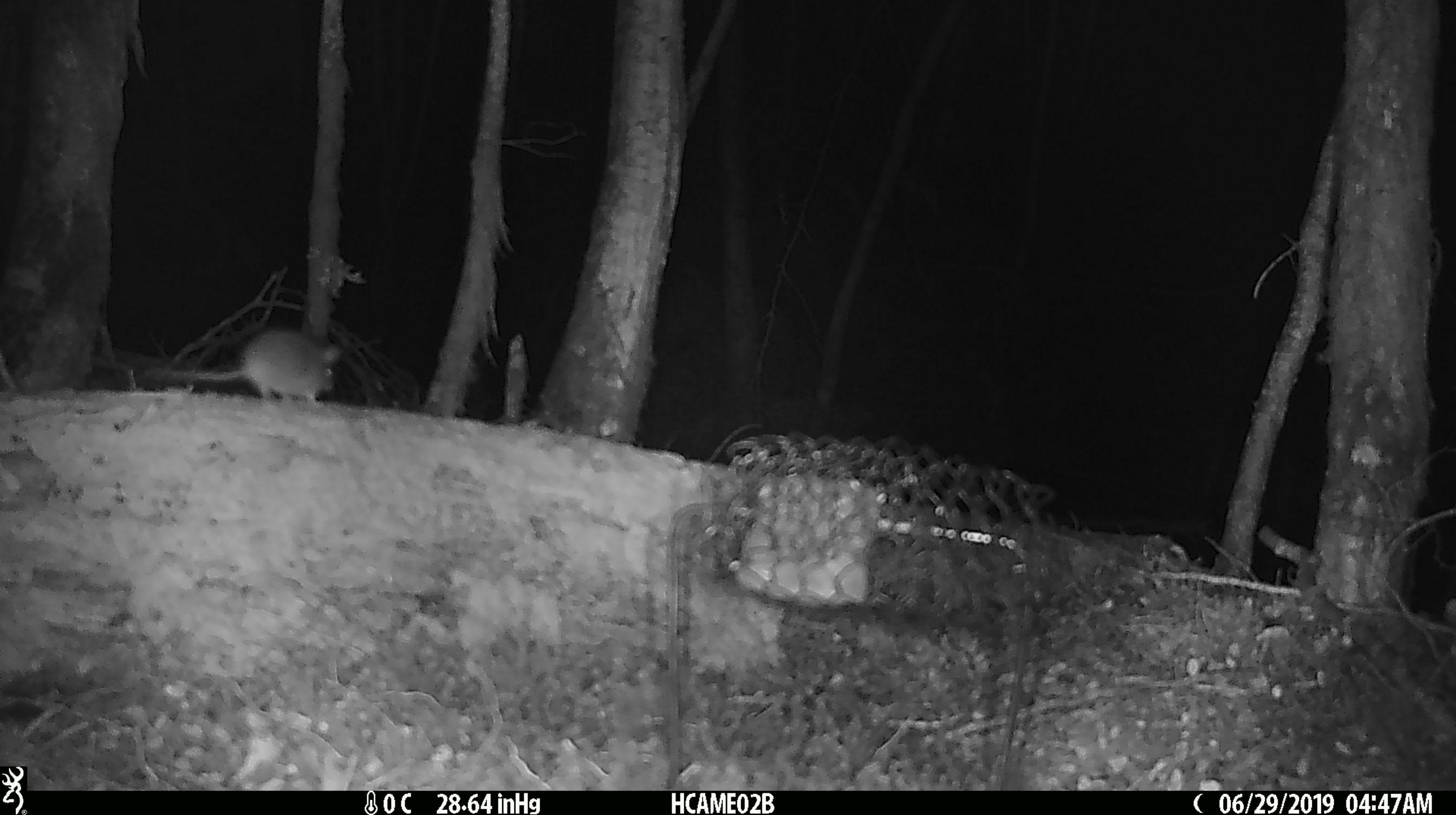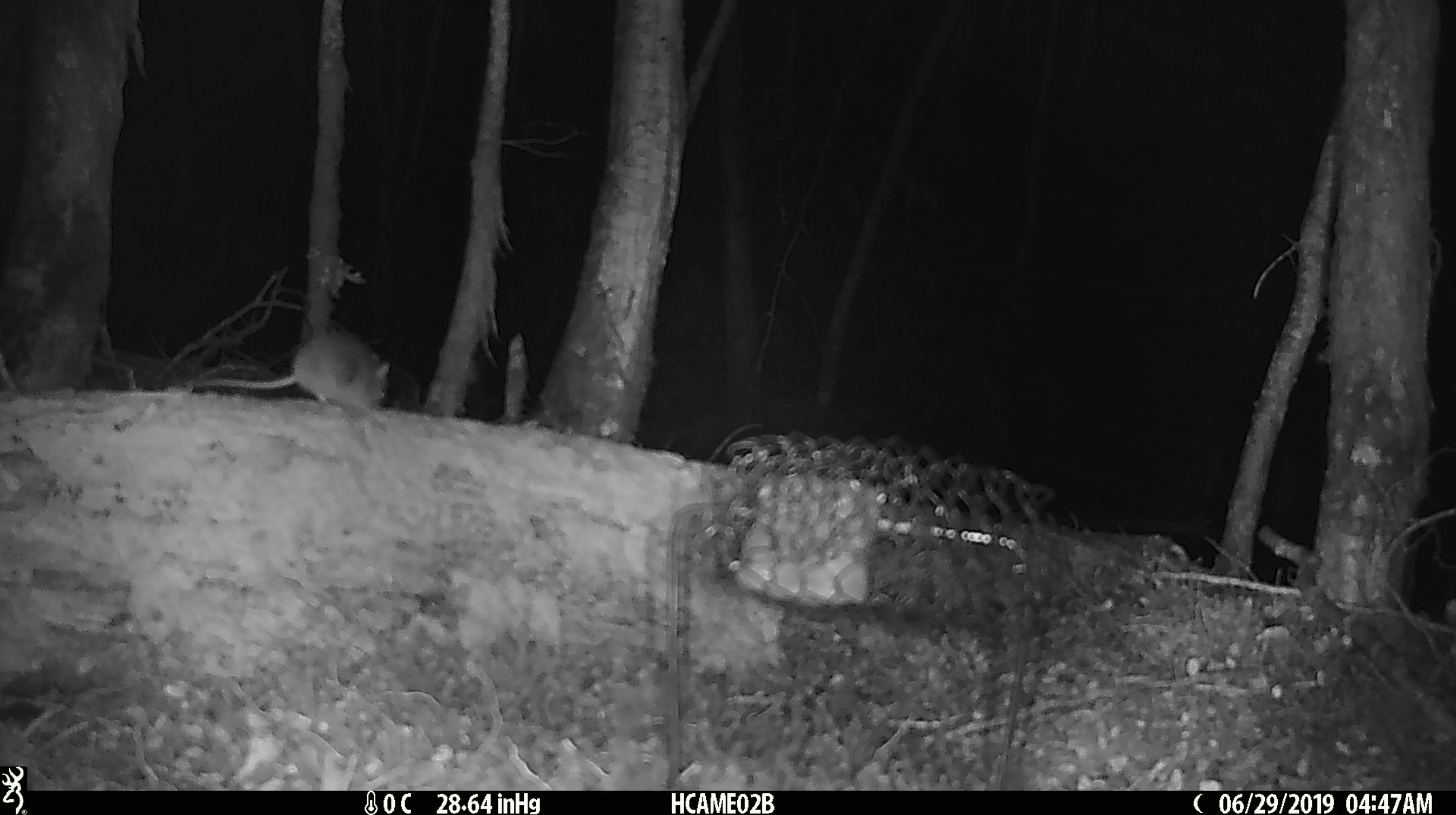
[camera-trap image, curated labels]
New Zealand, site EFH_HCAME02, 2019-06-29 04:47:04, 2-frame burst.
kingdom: Animalia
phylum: Chordata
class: Mammalia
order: Rodentia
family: Muridae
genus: Mus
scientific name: Mus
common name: mouse